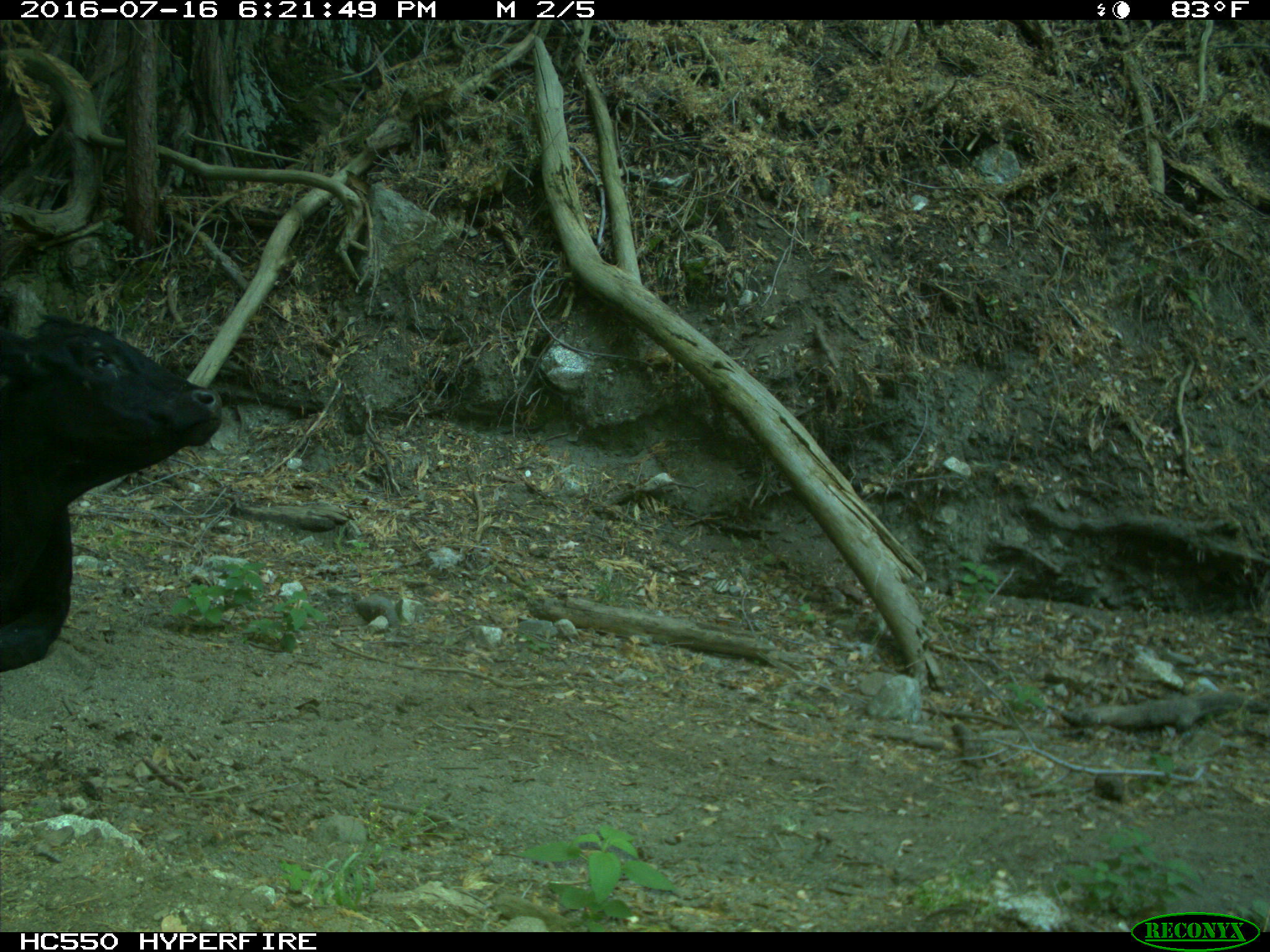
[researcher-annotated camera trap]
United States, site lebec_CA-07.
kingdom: Animalia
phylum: Chordata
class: Mammalia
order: Artiodactyla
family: Bovidae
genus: Bos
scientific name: Bos taurus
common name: domestic cow